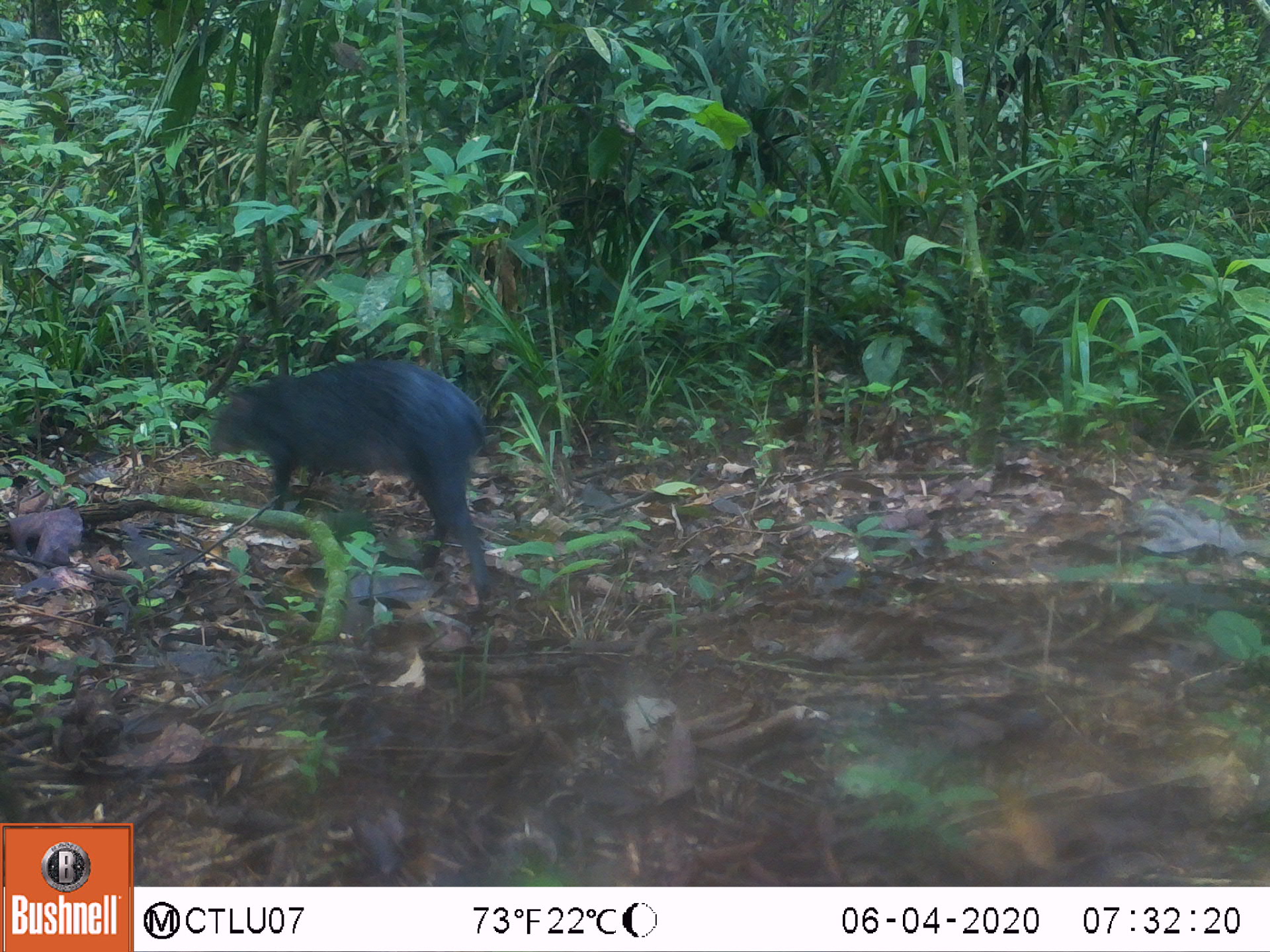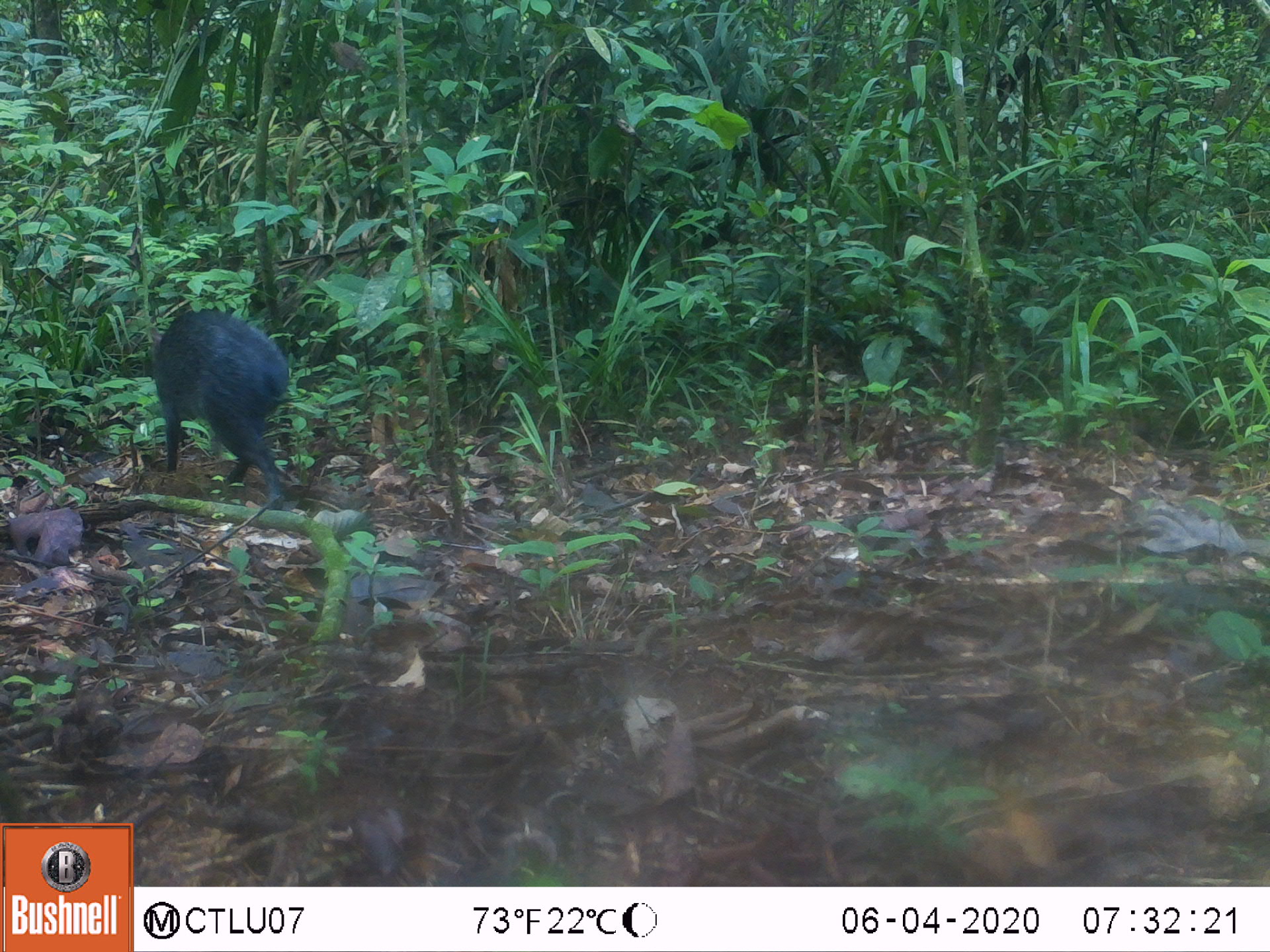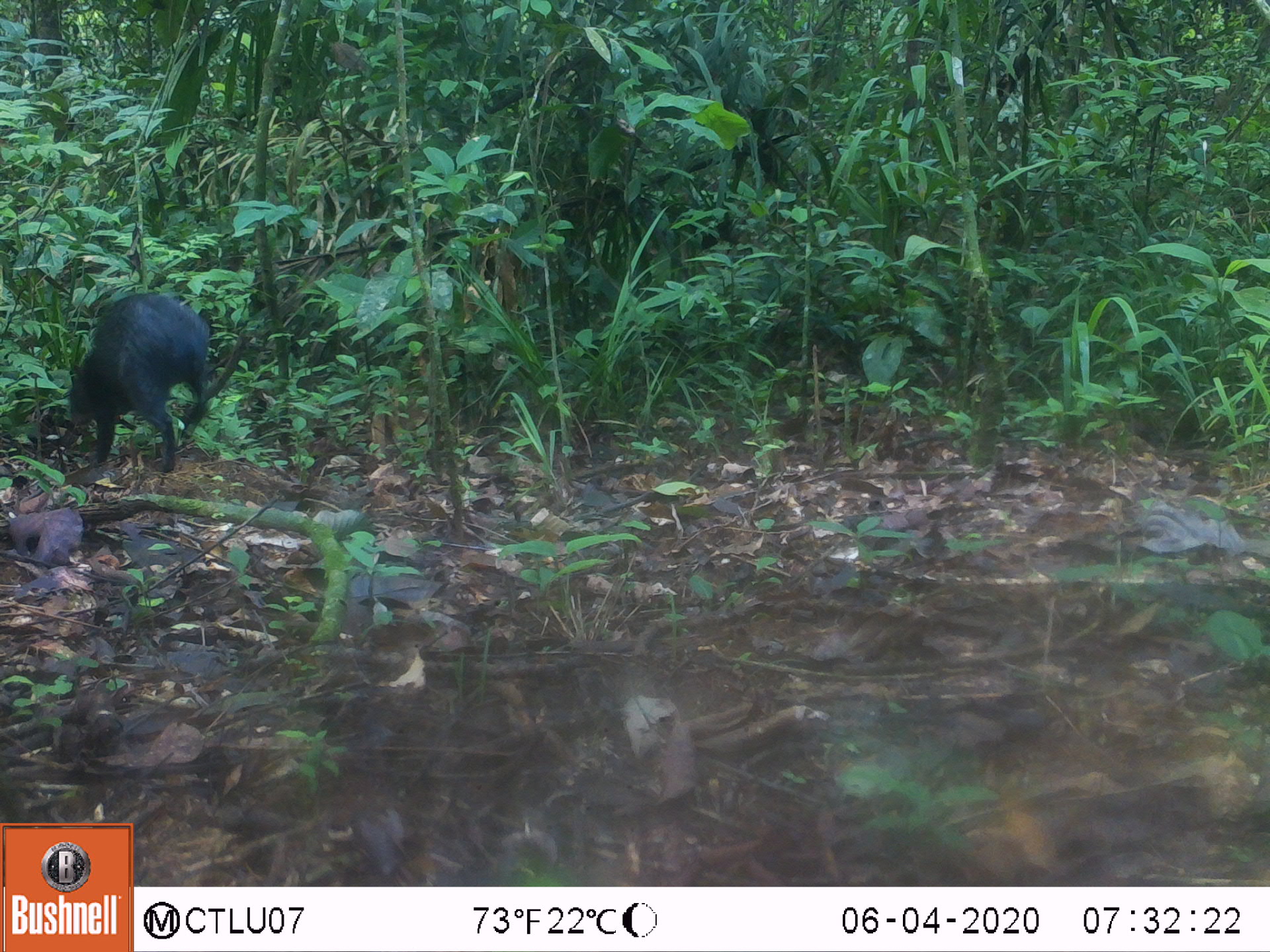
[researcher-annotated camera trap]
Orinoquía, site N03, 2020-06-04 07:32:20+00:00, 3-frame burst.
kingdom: Animalia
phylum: Chordata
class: Mammalia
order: Rodentia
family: Dasyproctidae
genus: Dasyprocta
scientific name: Dasyprocta fuliginosa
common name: black agouti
Black agouti (Dasyprocta fuliginosa).